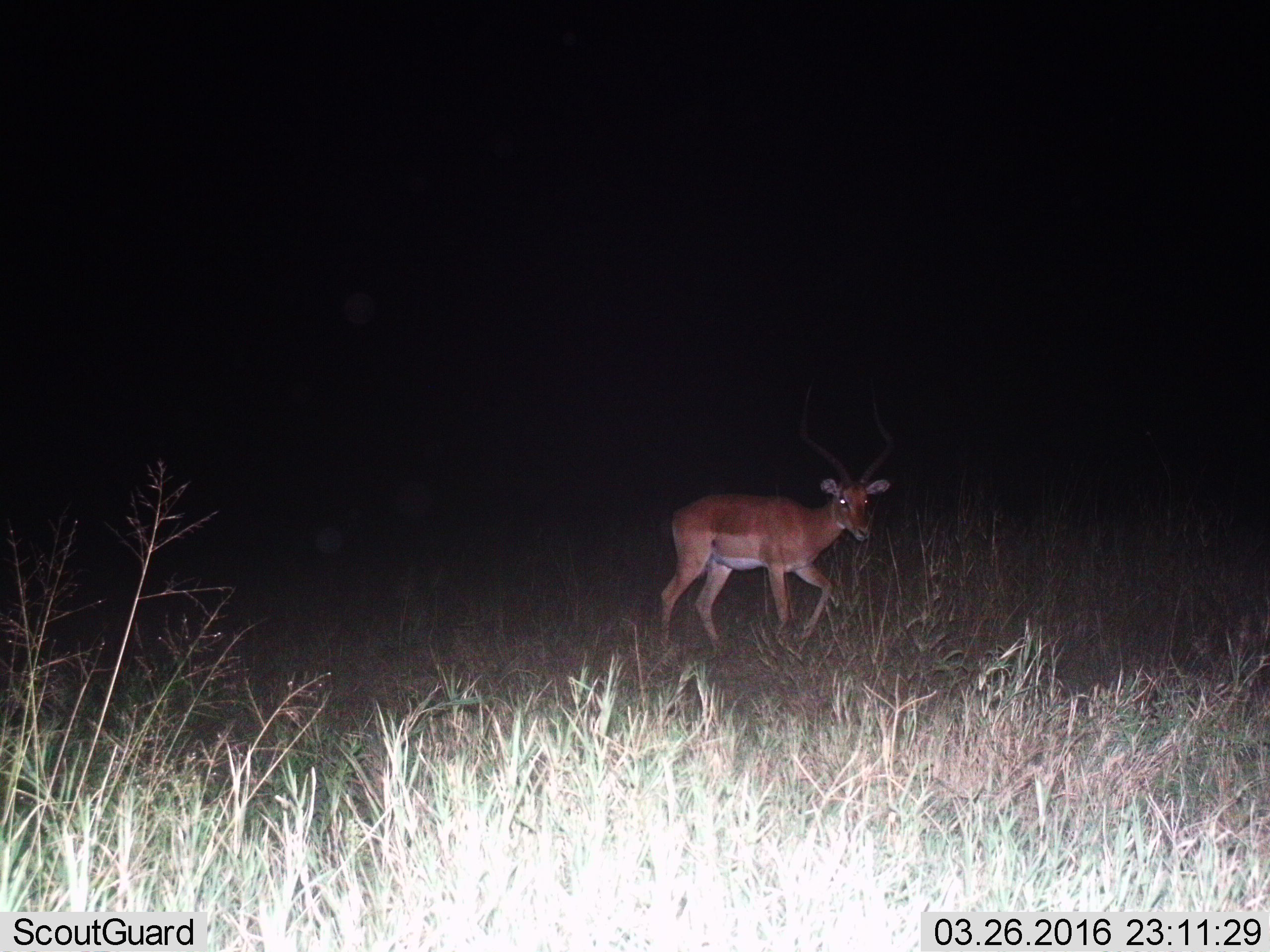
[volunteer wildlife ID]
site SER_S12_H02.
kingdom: Animalia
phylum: Chordata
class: Mammalia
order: Artiodactyla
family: Bovidae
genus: Aepyceros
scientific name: Aepyceros melampus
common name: impala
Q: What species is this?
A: Impala (Aepyceros melampus).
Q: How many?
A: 1.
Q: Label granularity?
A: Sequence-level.